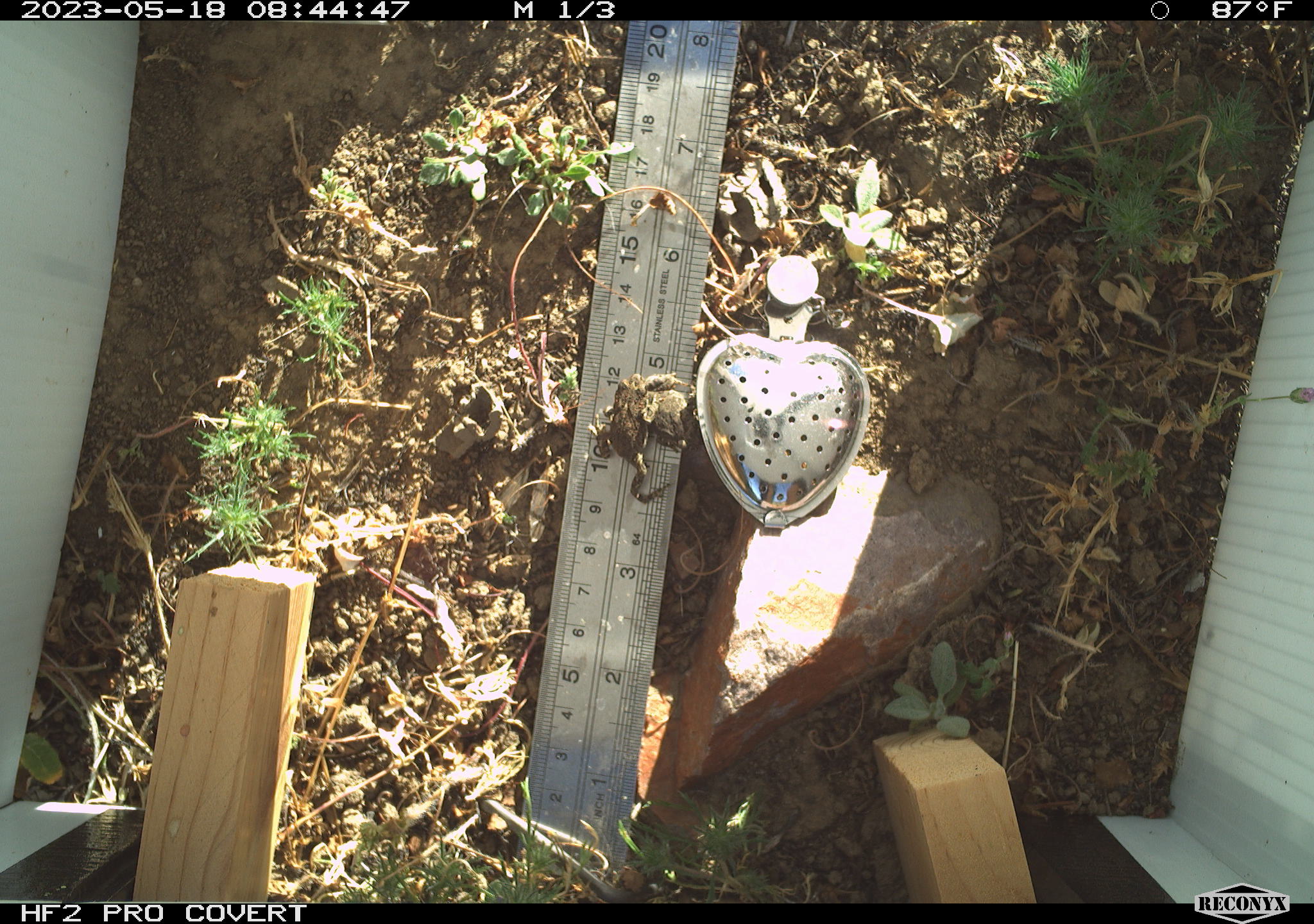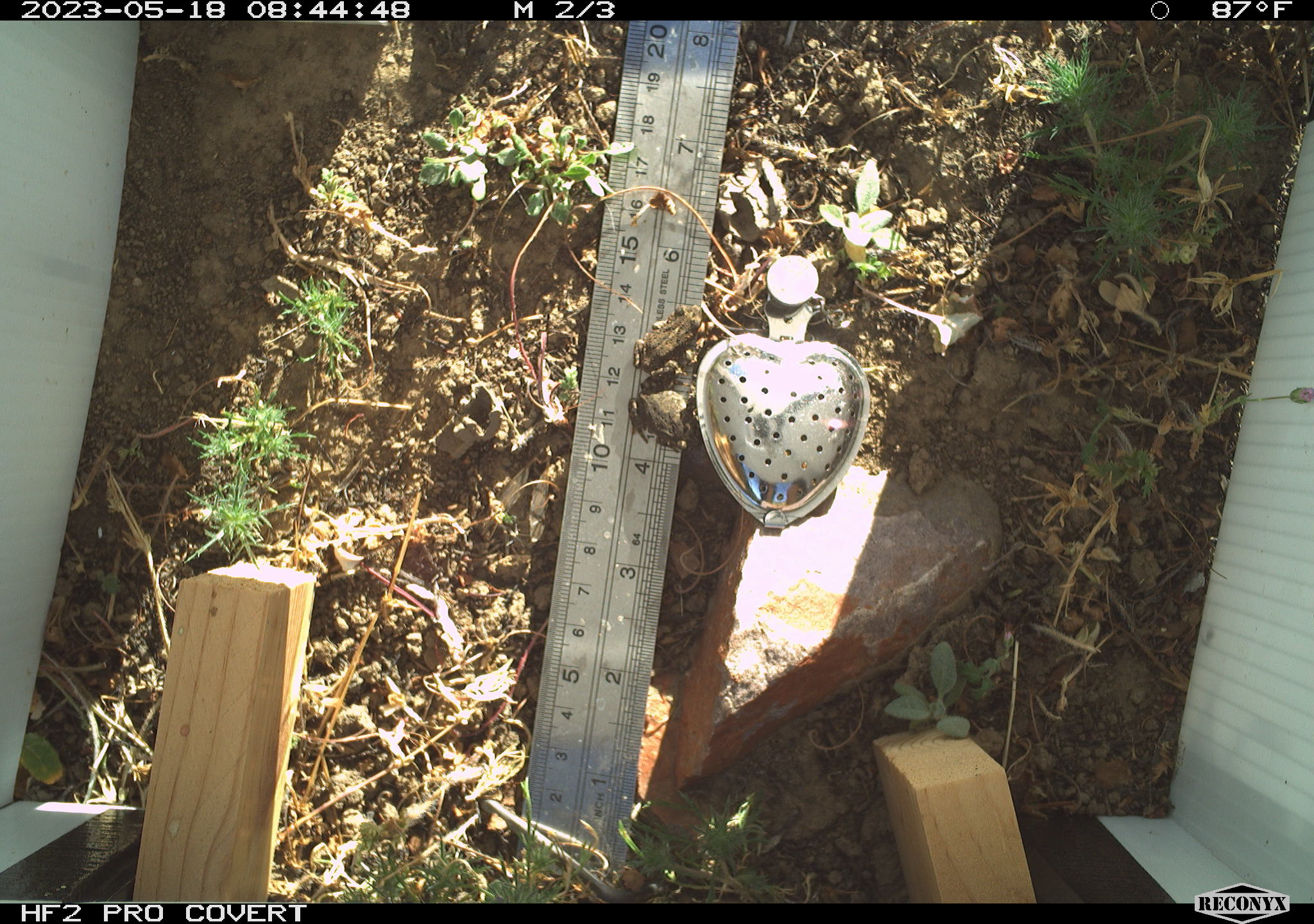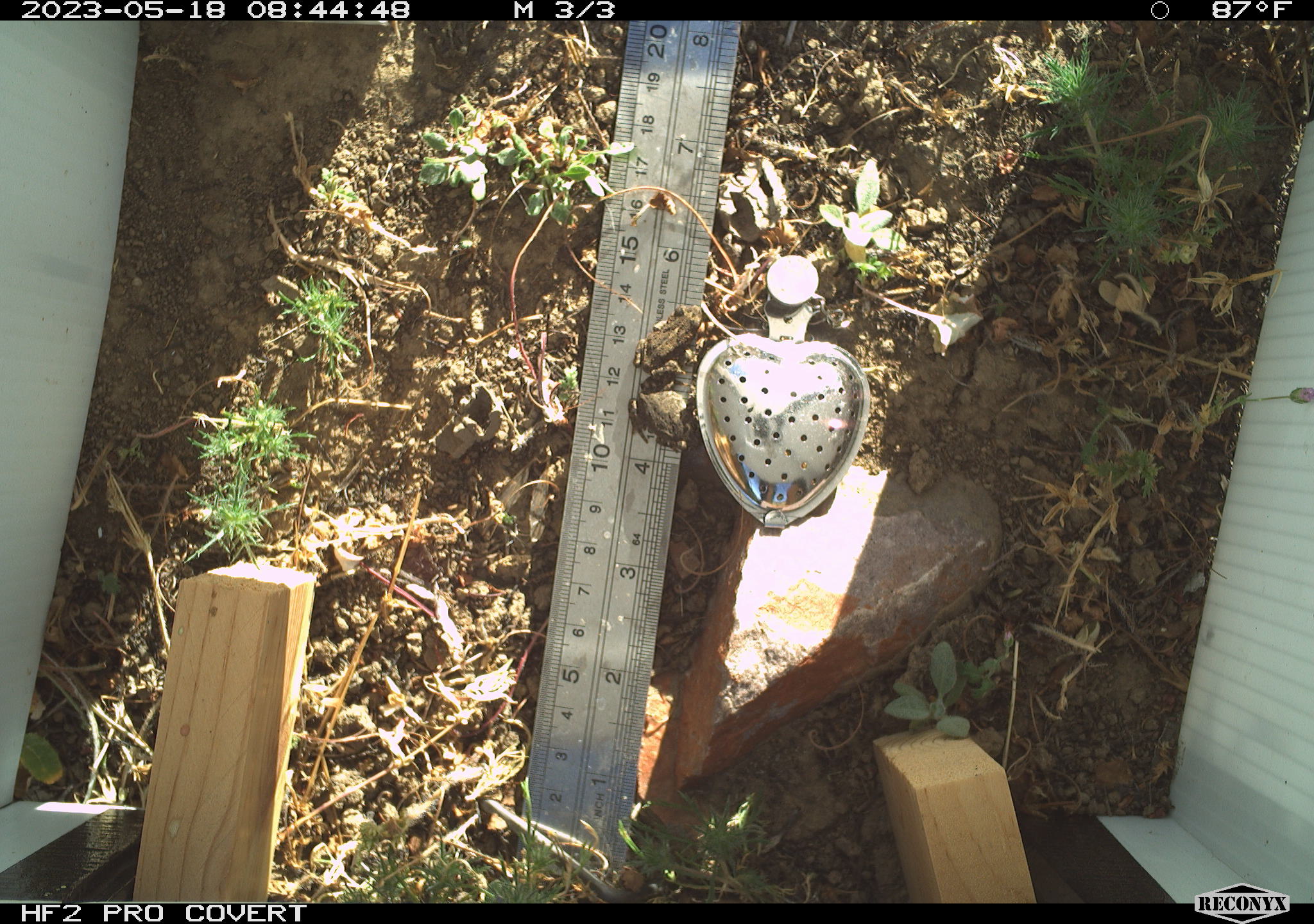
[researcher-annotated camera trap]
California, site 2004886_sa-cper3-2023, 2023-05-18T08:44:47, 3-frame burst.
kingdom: Animalia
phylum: Chordata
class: Amphibia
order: Anura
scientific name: Anura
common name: frogs